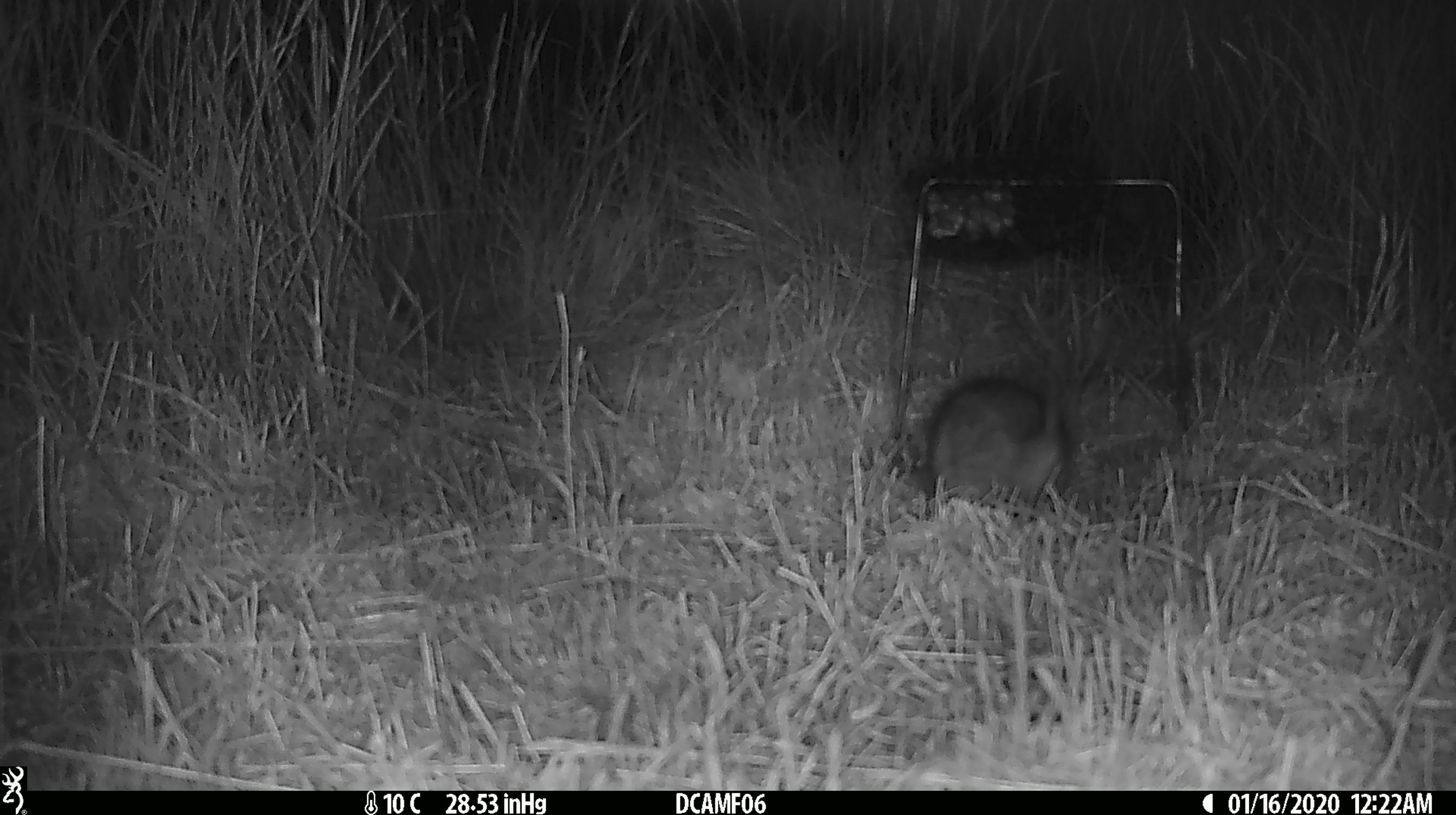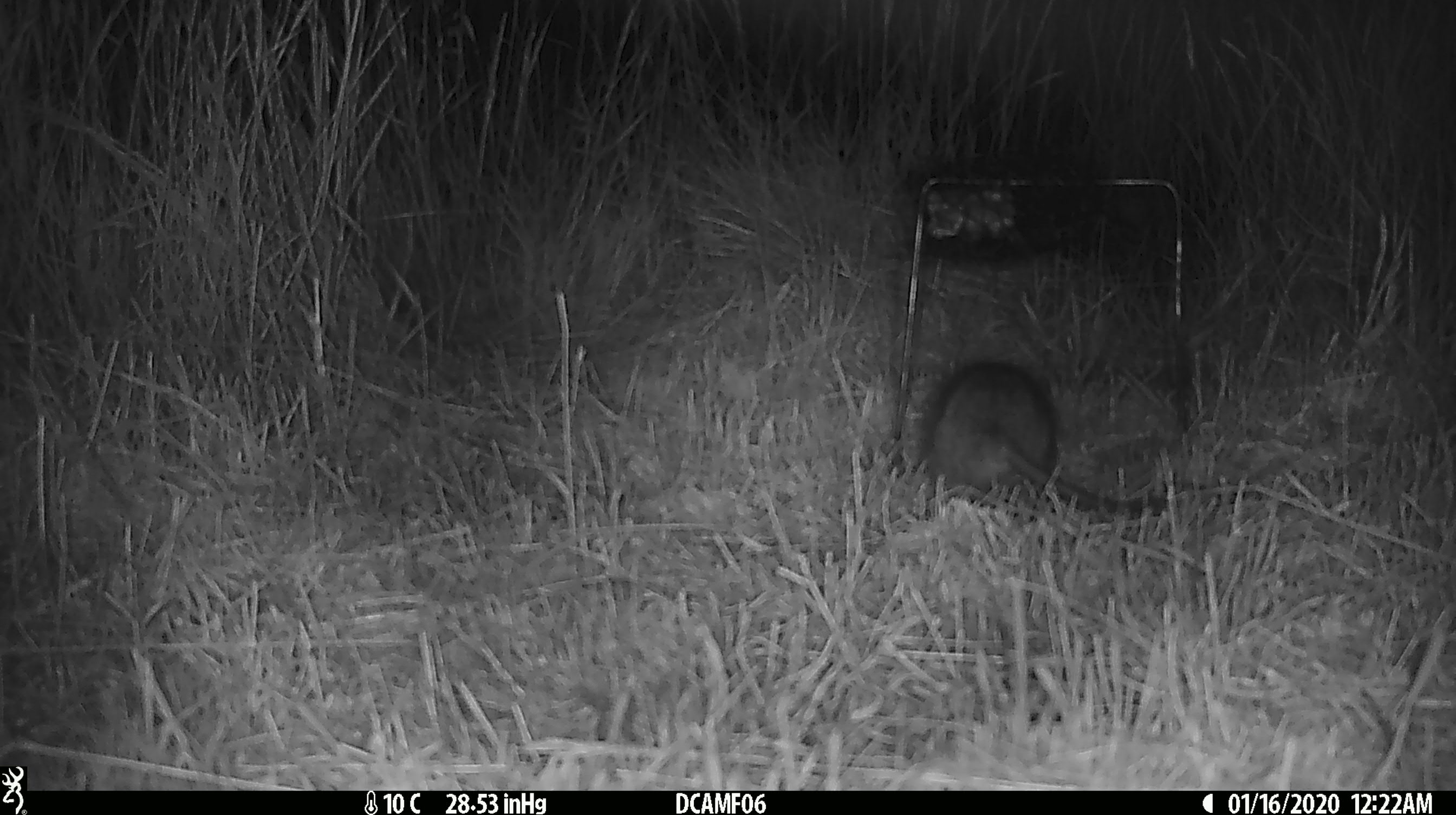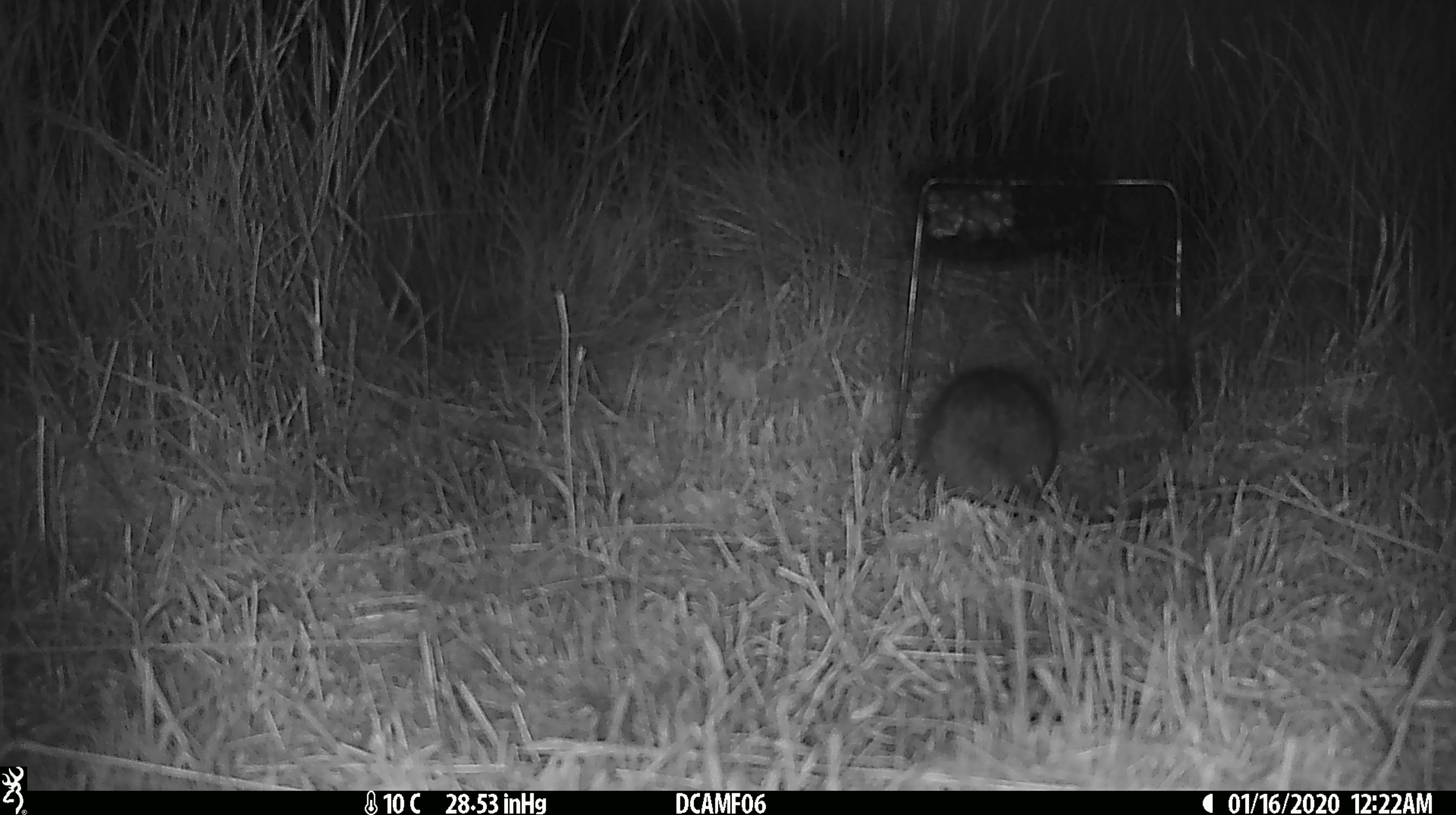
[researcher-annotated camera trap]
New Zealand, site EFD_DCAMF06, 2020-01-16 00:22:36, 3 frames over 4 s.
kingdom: Animalia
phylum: Chordata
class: Mammalia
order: Rodentia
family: Muridae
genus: Rattus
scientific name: Rattus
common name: rat